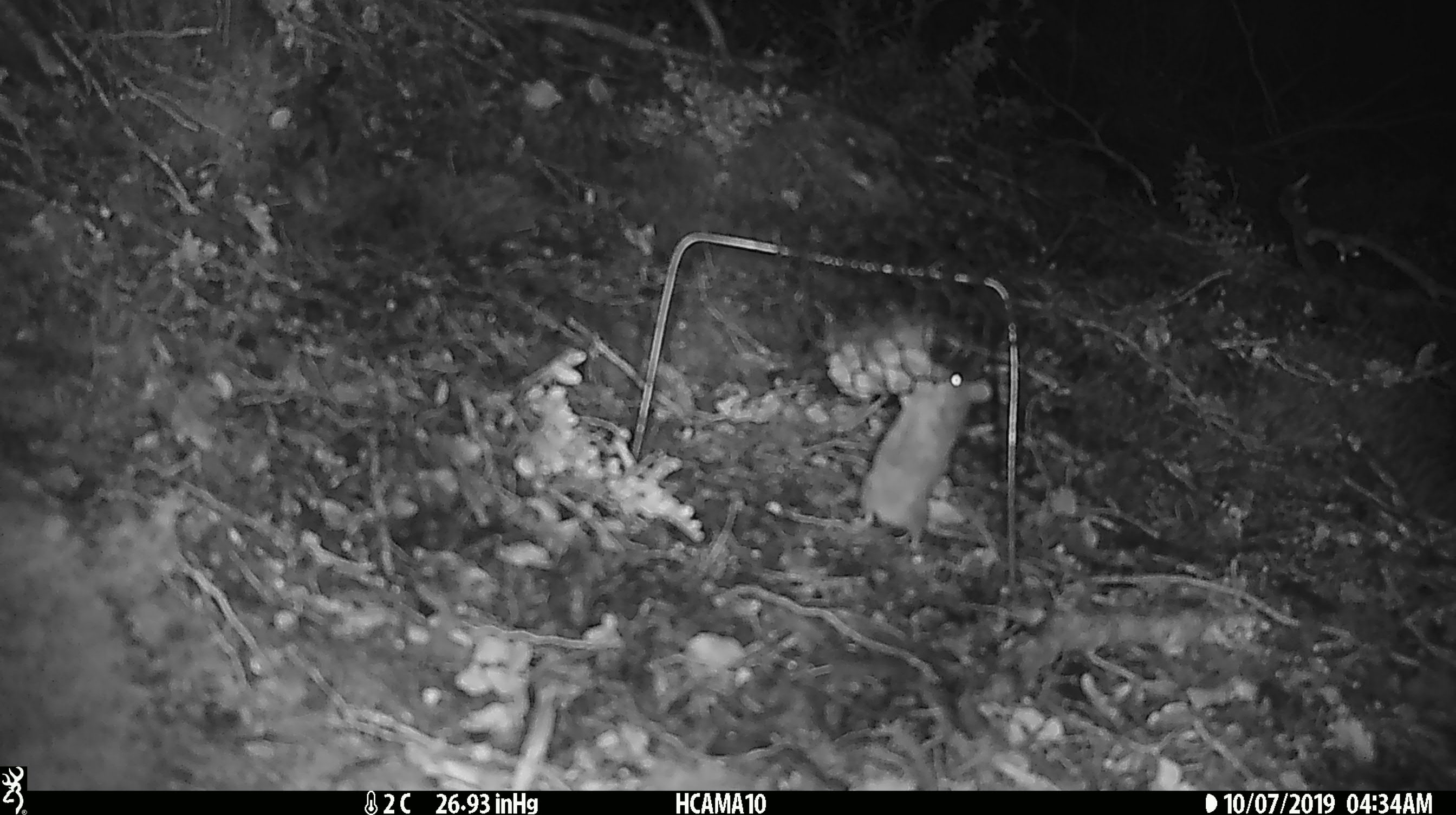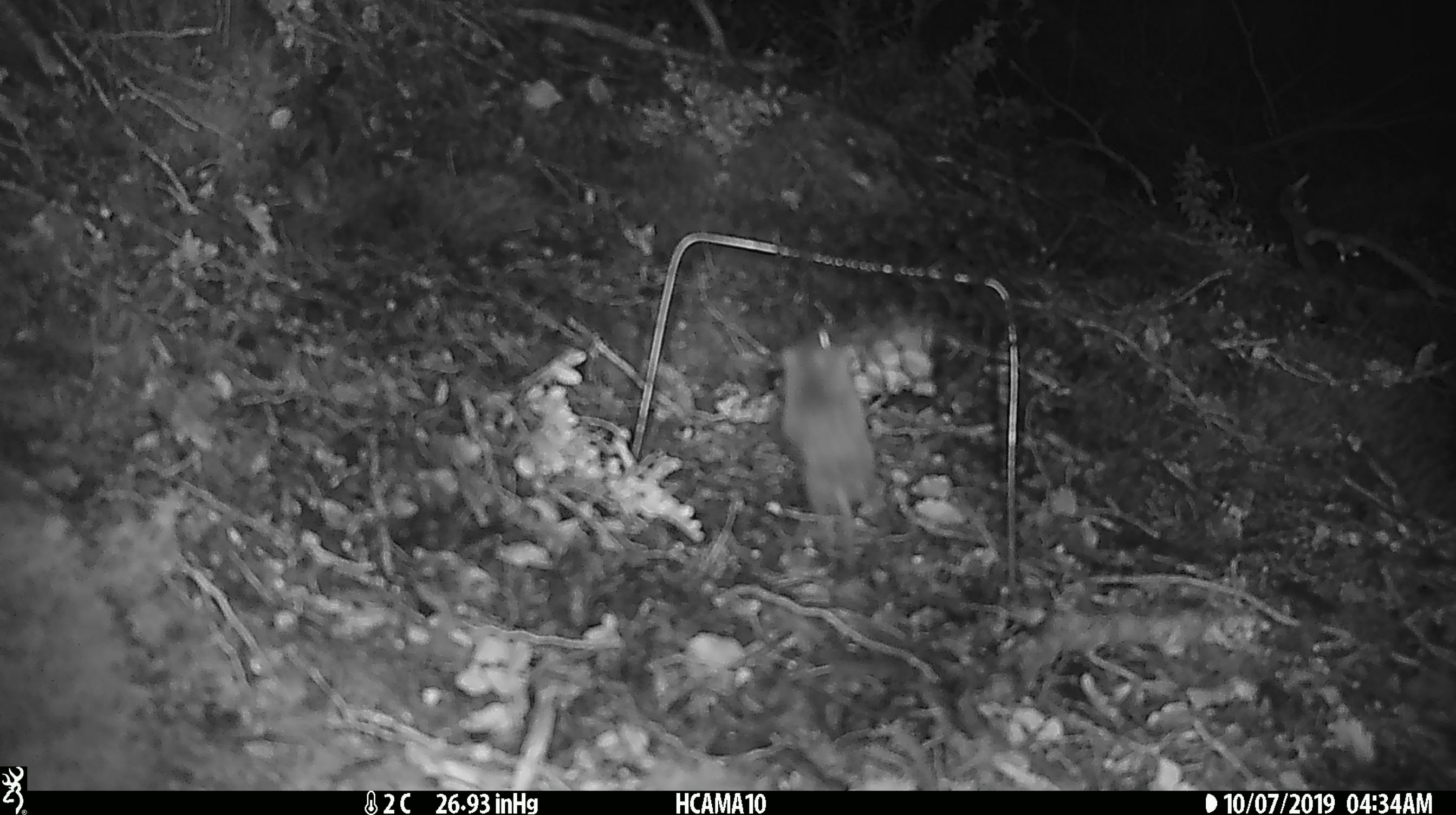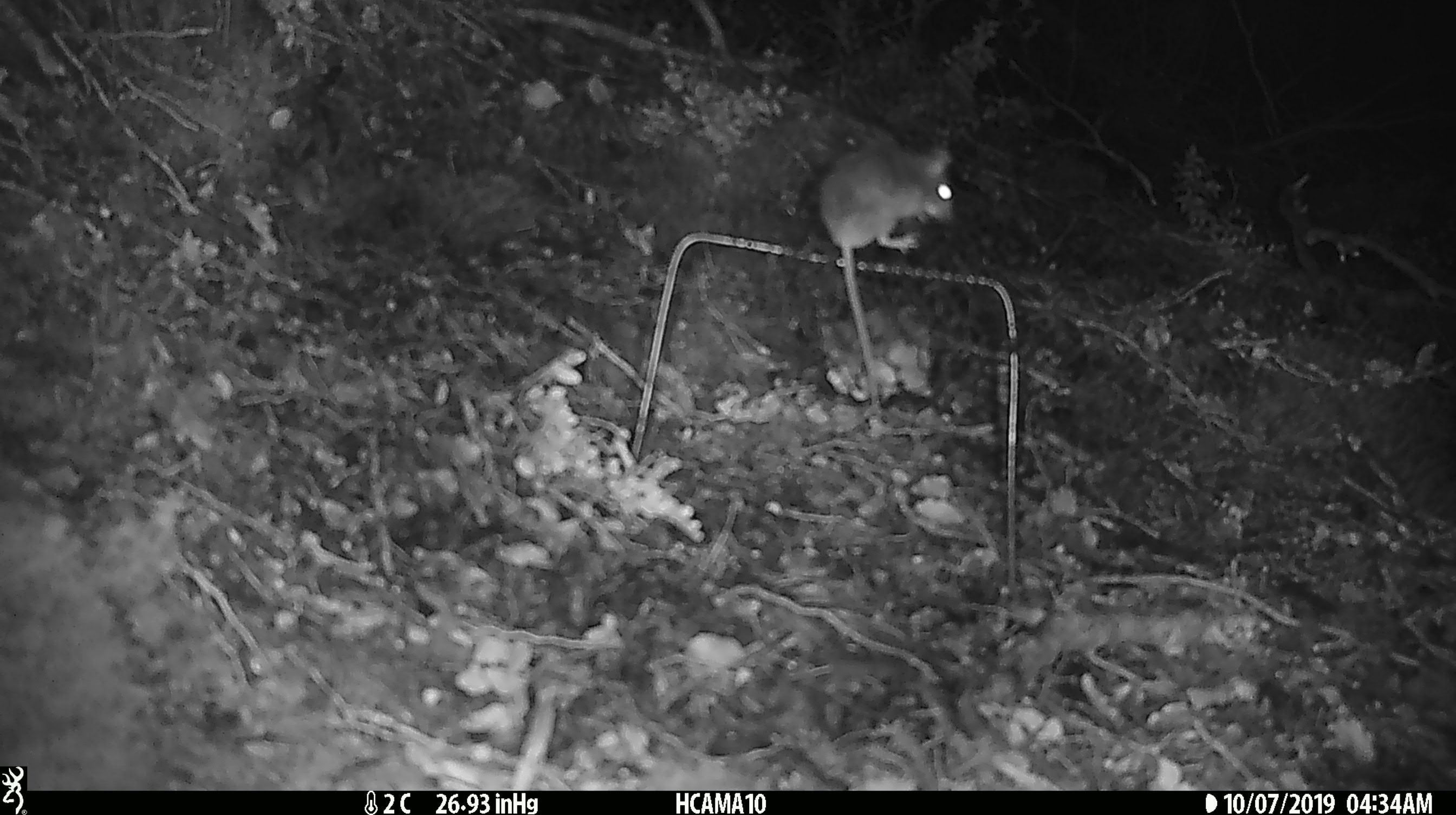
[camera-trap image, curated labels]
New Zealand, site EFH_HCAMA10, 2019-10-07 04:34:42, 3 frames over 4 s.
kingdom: Animalia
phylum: Chordata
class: Mammalia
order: Rodentia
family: Muridae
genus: Mus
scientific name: Mus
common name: mouse